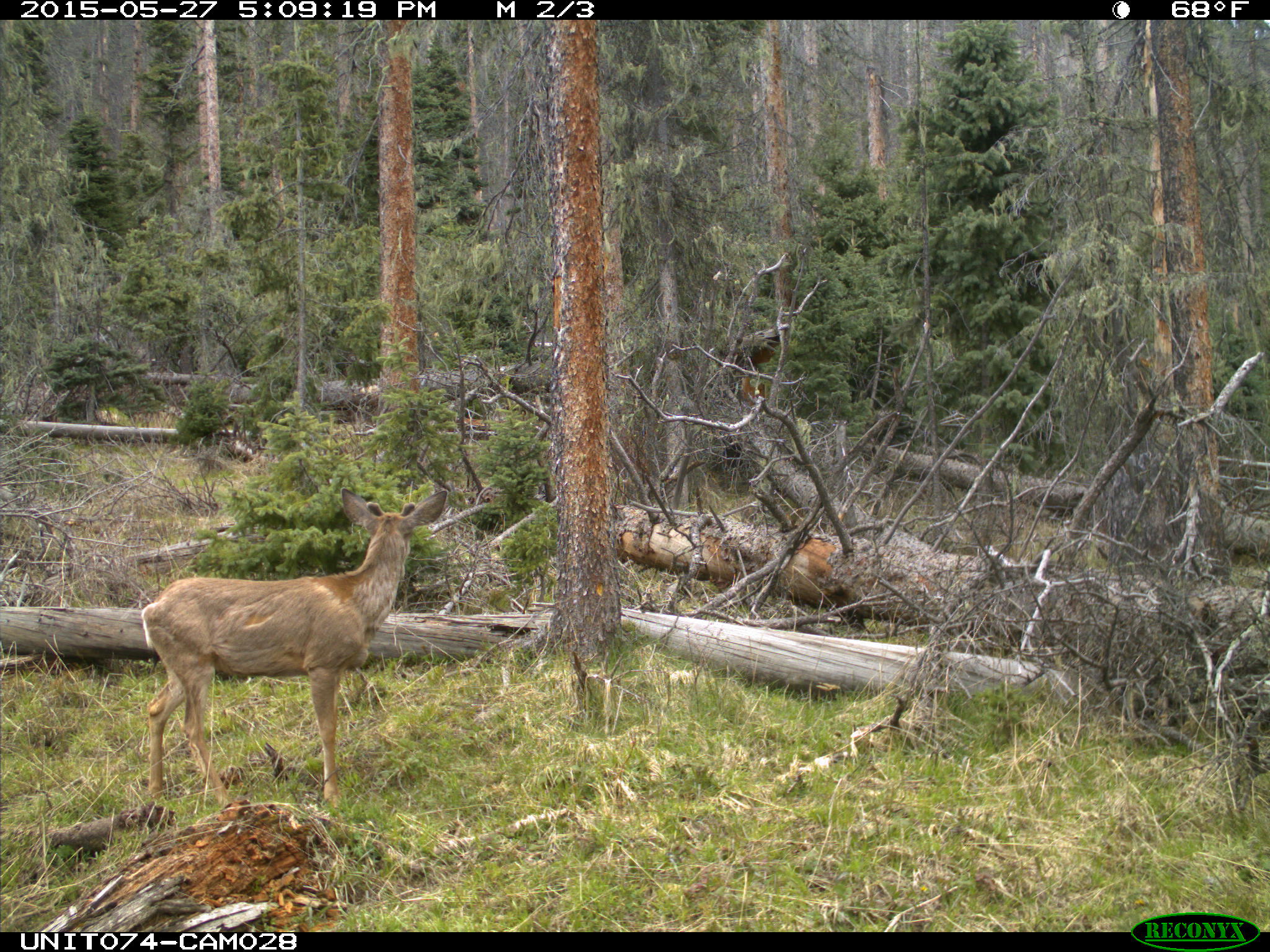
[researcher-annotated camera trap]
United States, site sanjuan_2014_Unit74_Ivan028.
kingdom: Animalia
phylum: Chordata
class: Mammalia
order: Artiodactyla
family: Cervidae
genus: Odocoileus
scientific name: Odocoileus hemionus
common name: mule deer